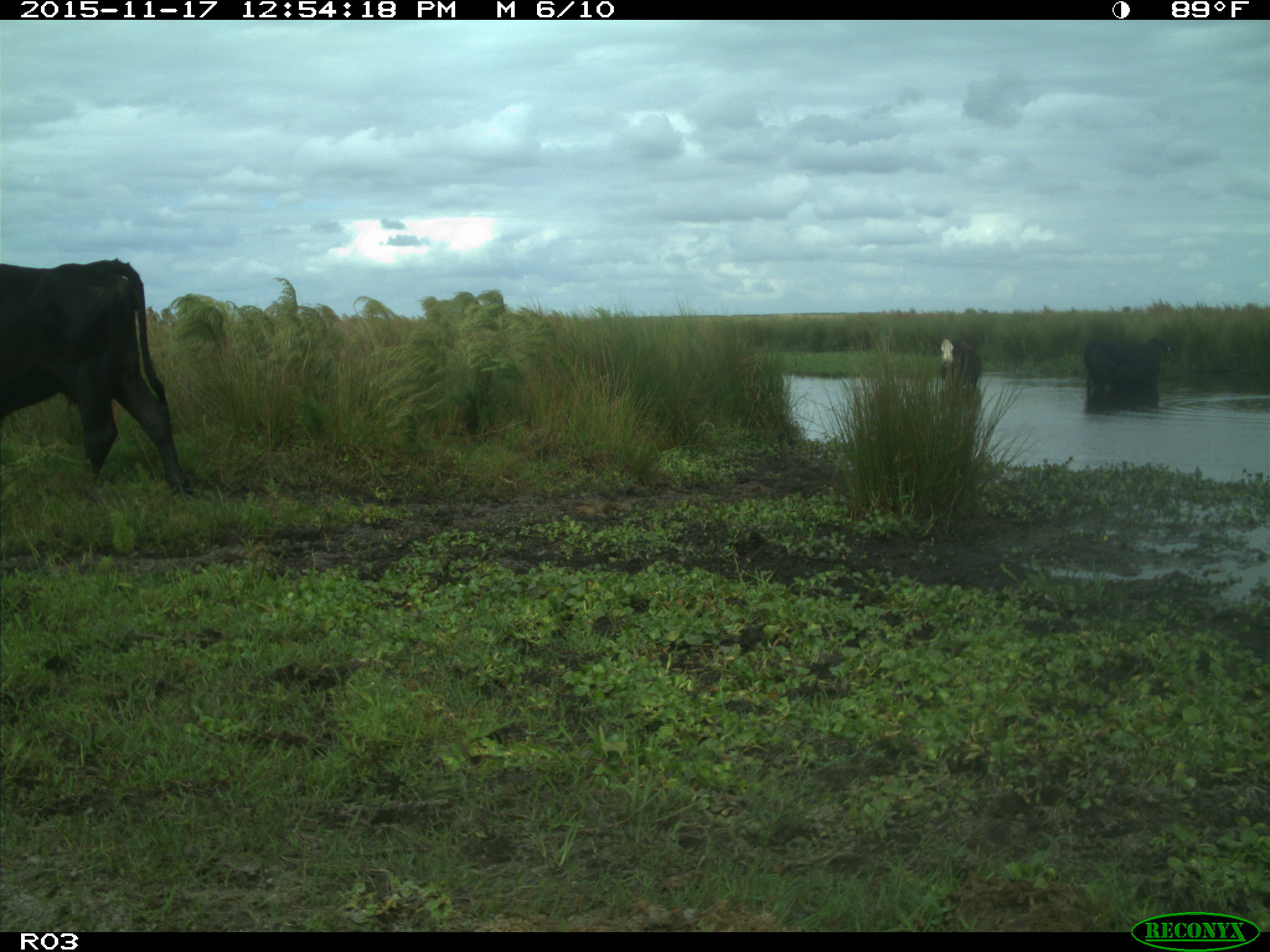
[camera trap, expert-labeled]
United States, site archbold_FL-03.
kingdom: Animalia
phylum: Chordata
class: Mammalia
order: Artiodactyla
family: Bovidae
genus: Bos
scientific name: Bos taurus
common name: domestic cow